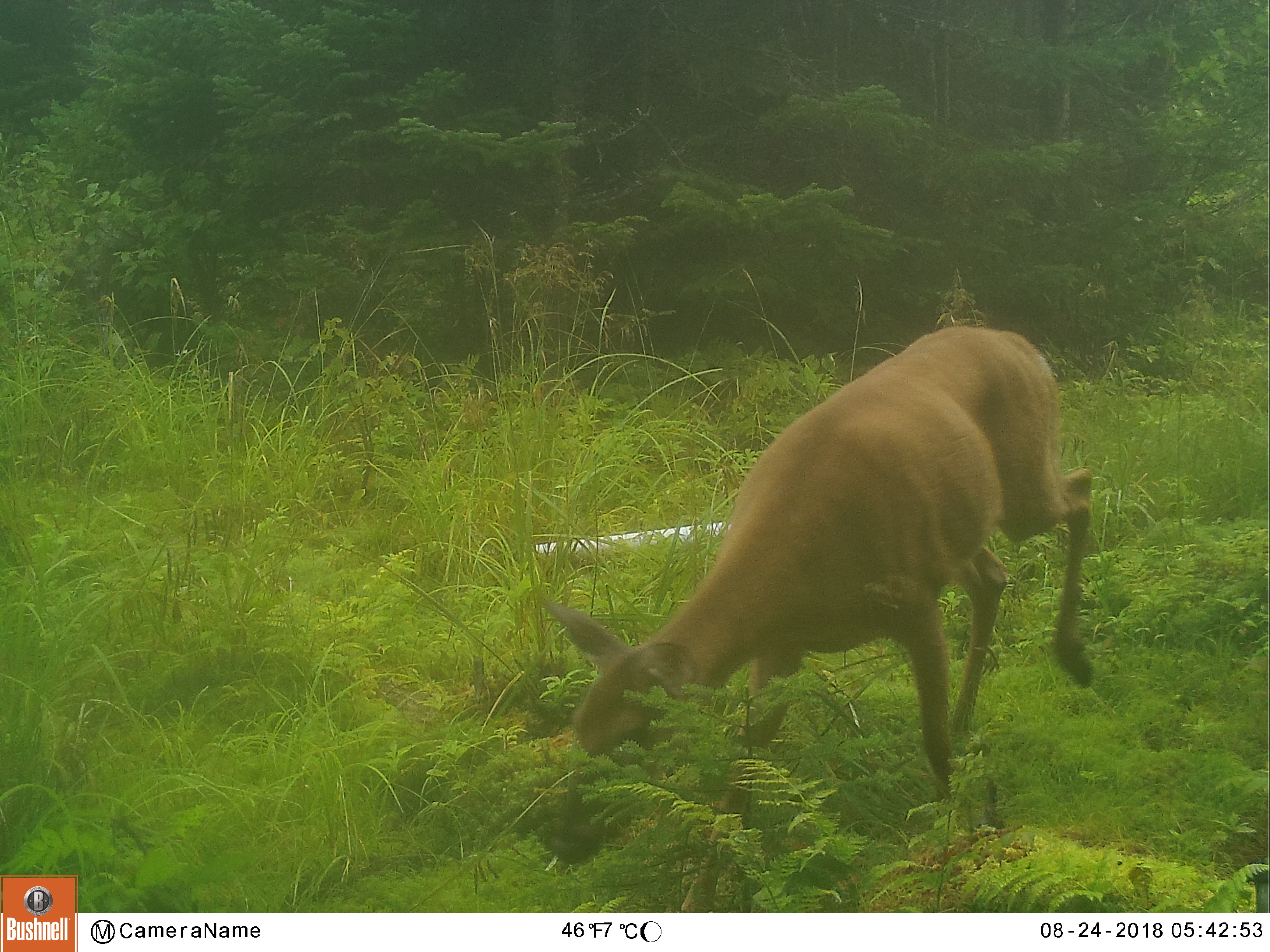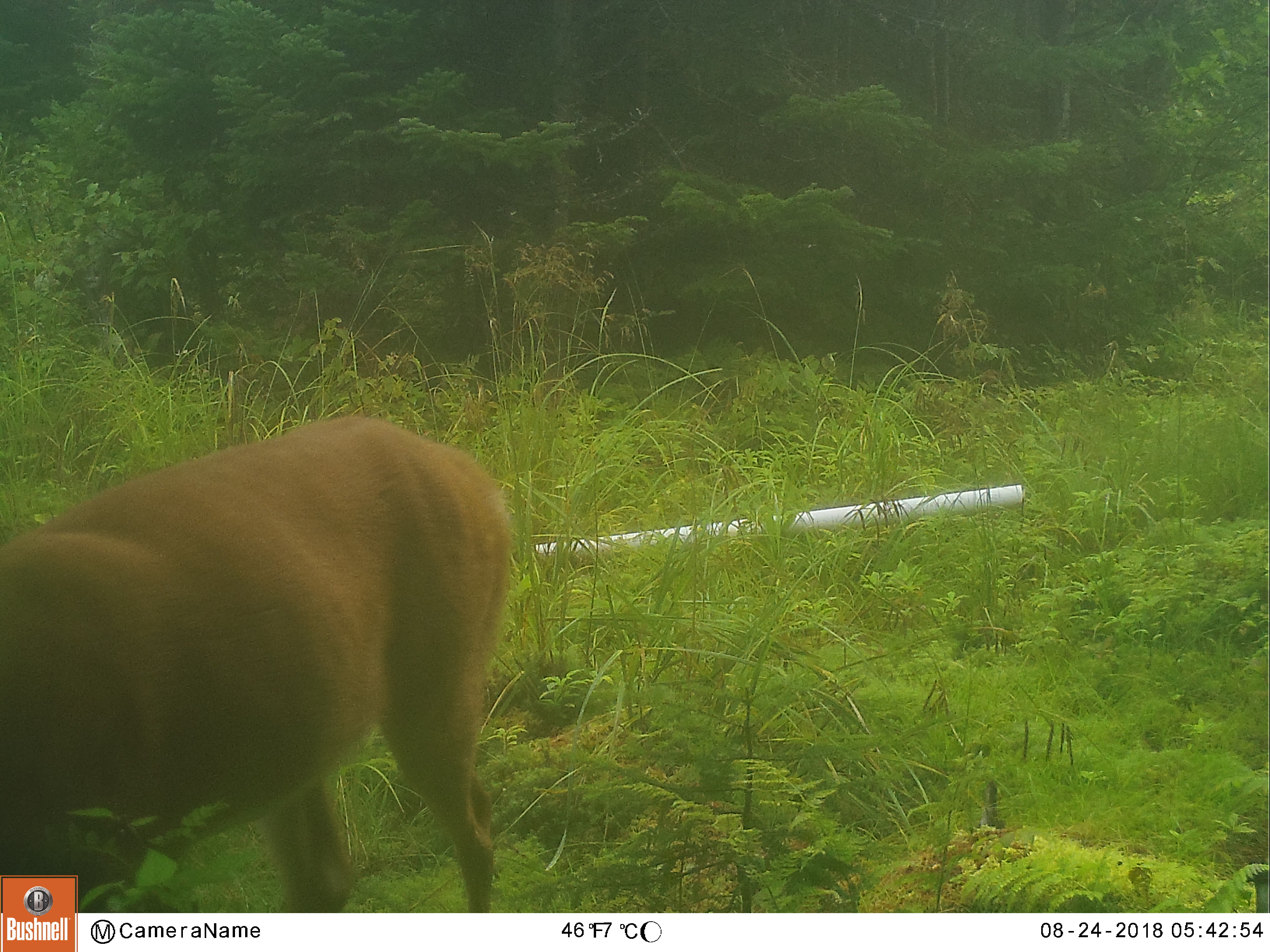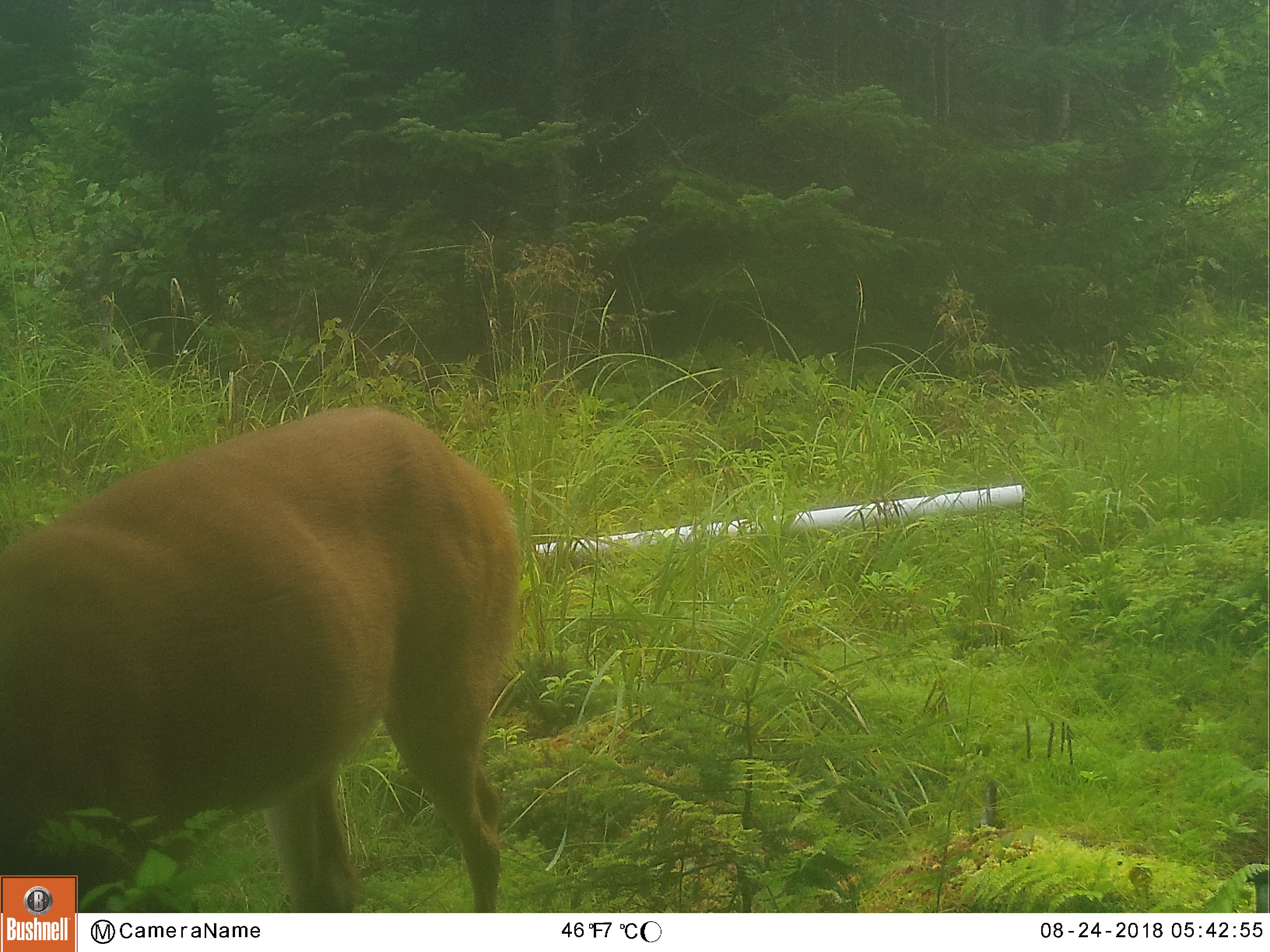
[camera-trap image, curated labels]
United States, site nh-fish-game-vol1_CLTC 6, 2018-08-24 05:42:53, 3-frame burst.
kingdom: Animalia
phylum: Chordata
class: Mammalia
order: Artiodactyla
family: Cervidae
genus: Odocoileus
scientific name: Odocoileus virginianus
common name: white-tailed deer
White-tailed deer (Odocoileus virginianus).